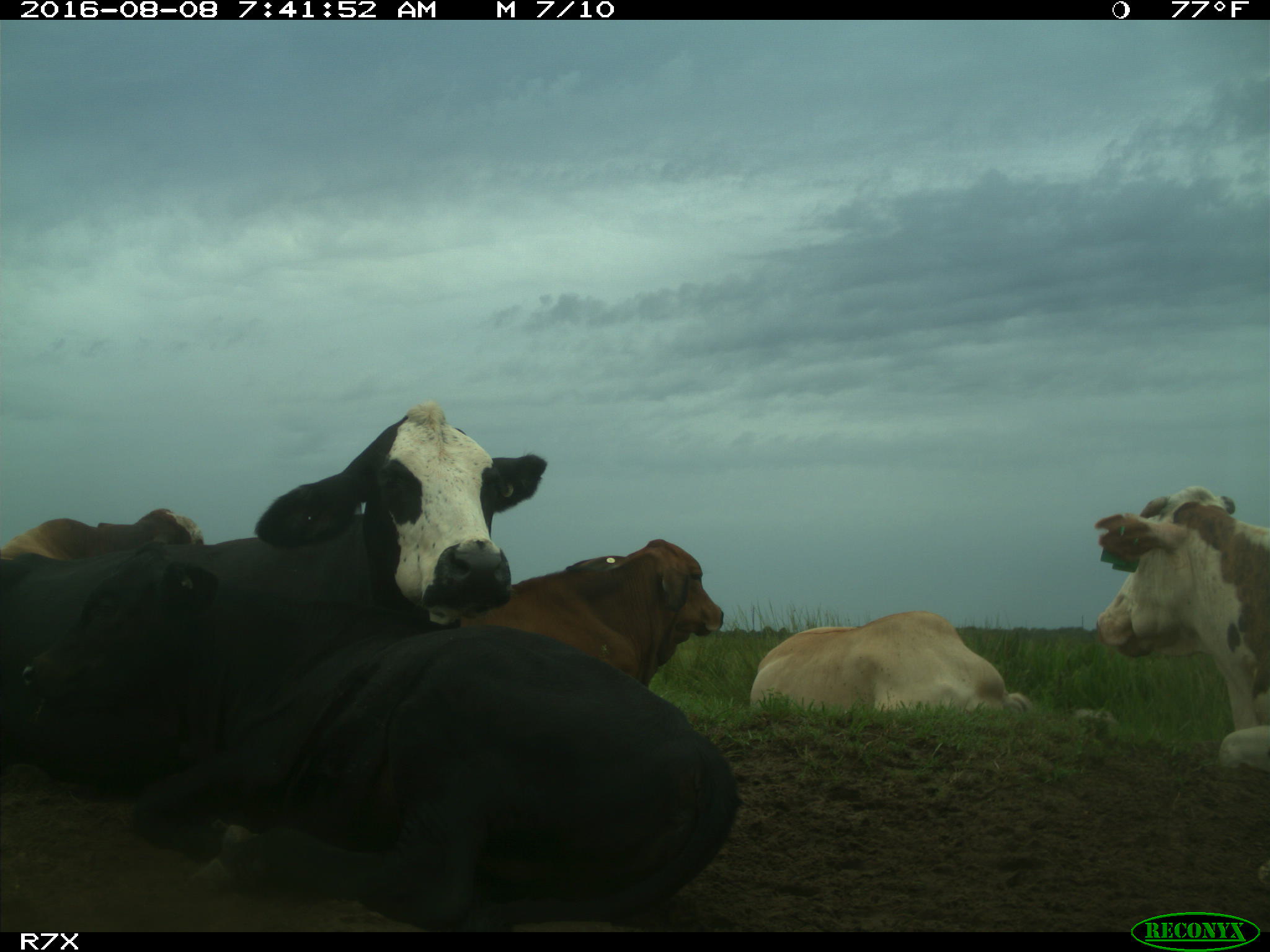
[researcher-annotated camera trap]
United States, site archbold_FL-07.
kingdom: Animalia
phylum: Chordata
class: Mammalia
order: Artiodactyla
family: Bovidae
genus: Bos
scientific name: Bos taurus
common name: domestic cow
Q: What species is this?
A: Bos taurus (domestic cow).